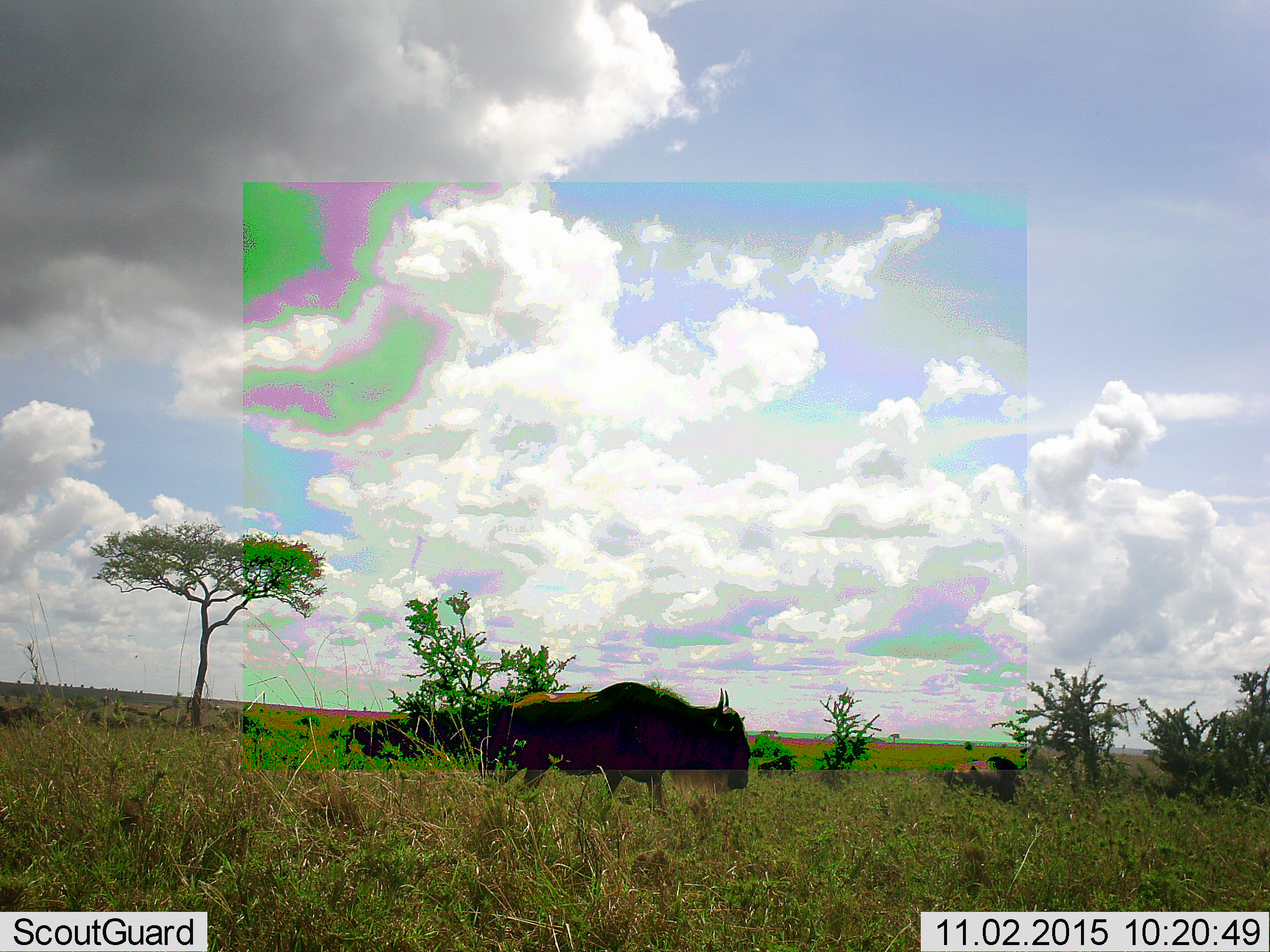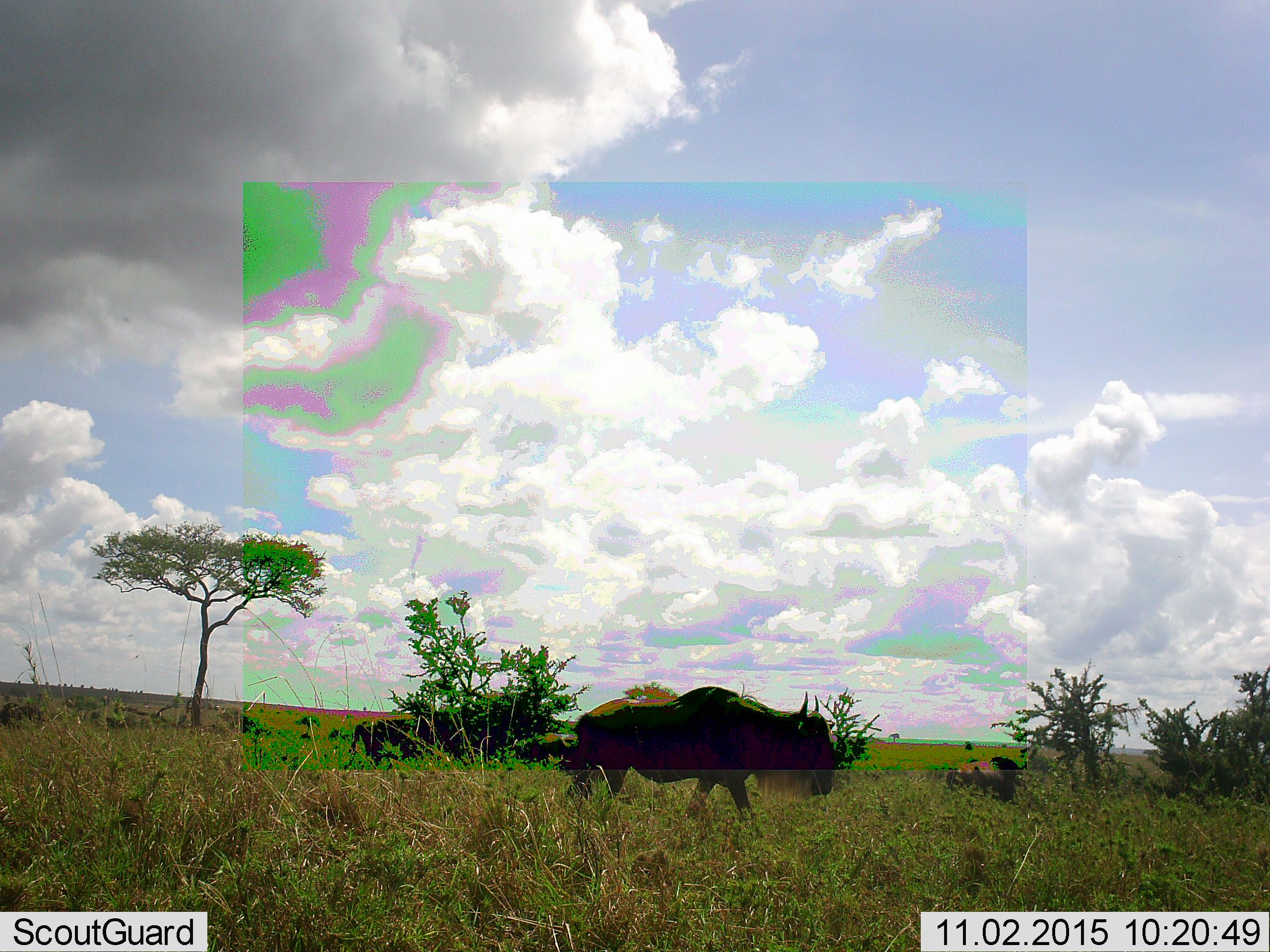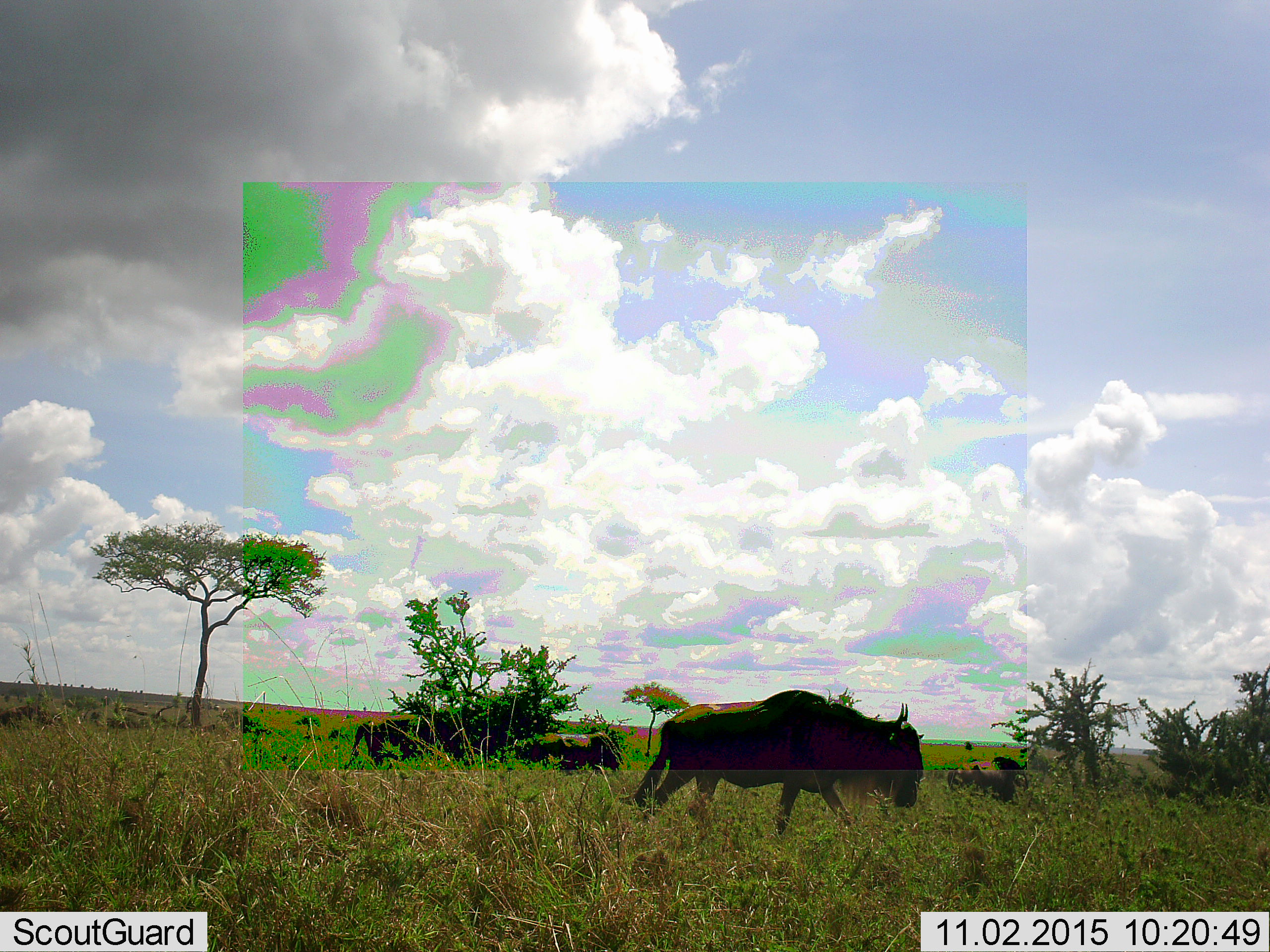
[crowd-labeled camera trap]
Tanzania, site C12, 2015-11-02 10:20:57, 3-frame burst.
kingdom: Animalia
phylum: Chordata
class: Mammalia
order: Artiodactyla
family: Bovidae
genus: Connochaetes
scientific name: Connochaetes taurinus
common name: blue wildebeest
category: wildebeest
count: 4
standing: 39%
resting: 11%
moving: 89%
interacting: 0%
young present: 0%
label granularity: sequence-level